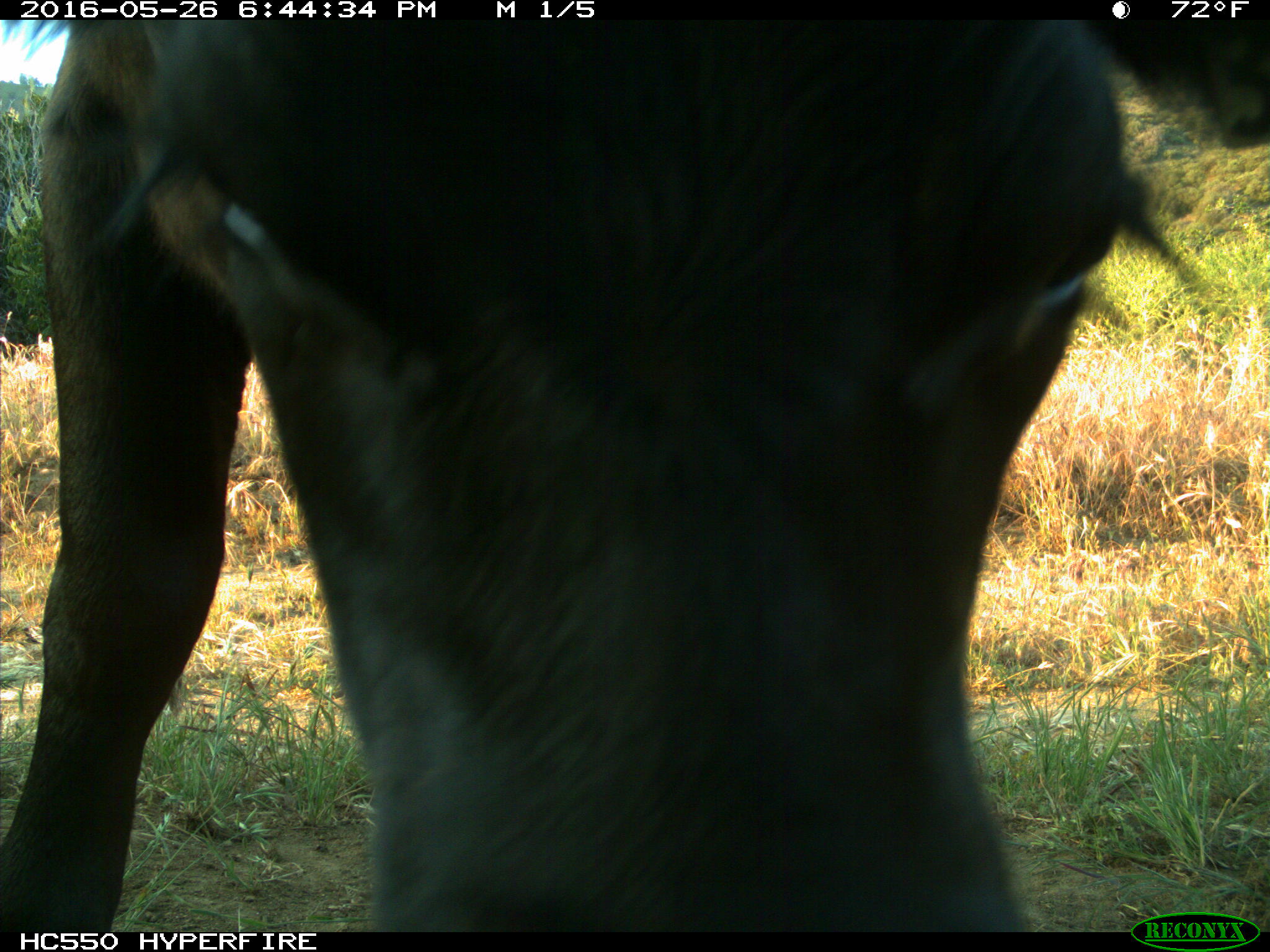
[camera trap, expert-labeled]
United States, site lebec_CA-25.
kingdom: Animalia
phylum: Chordata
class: Mammalia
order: Artiodactyla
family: Bovidae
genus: Bos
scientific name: Bos taurus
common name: domestic cow